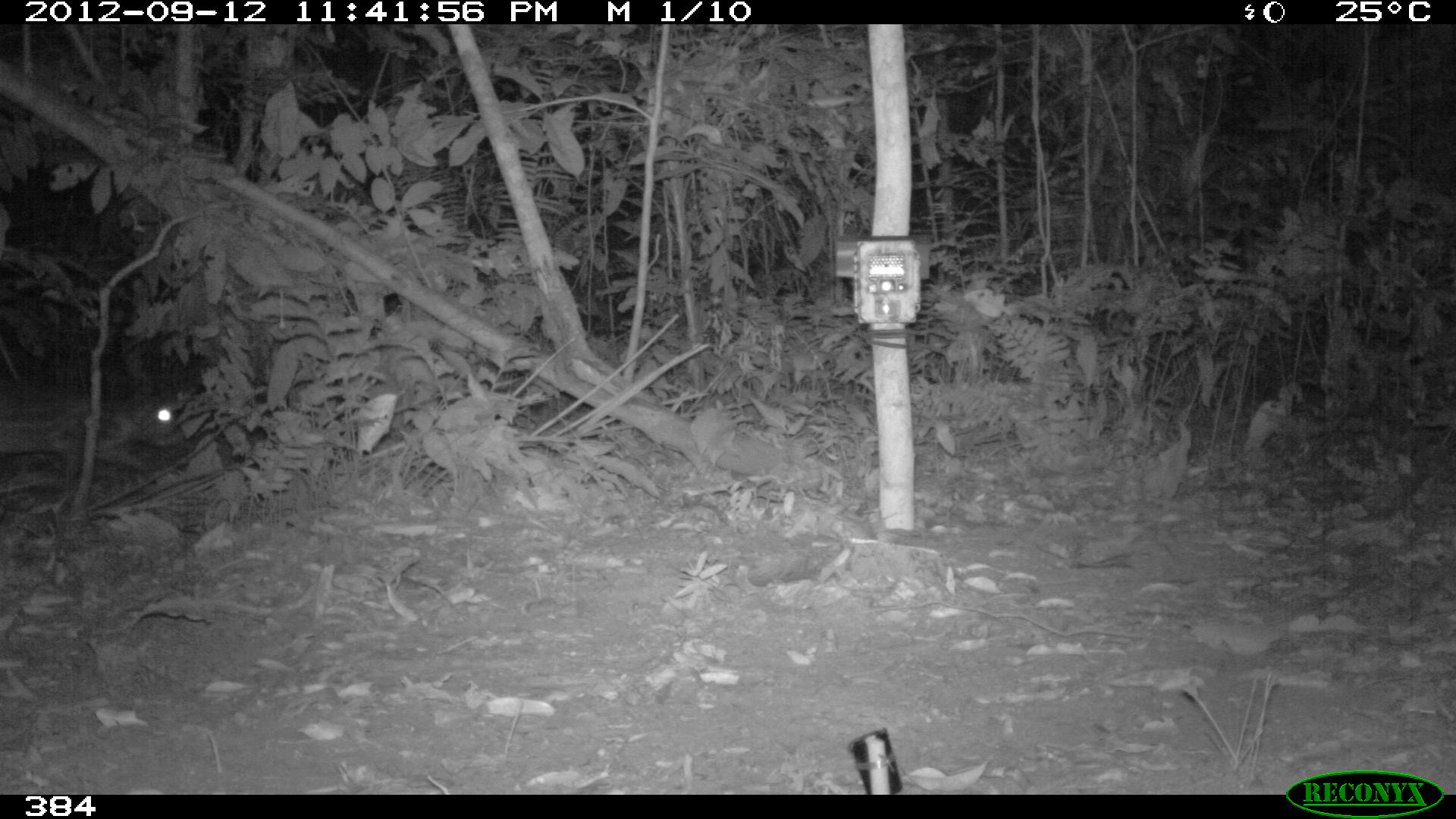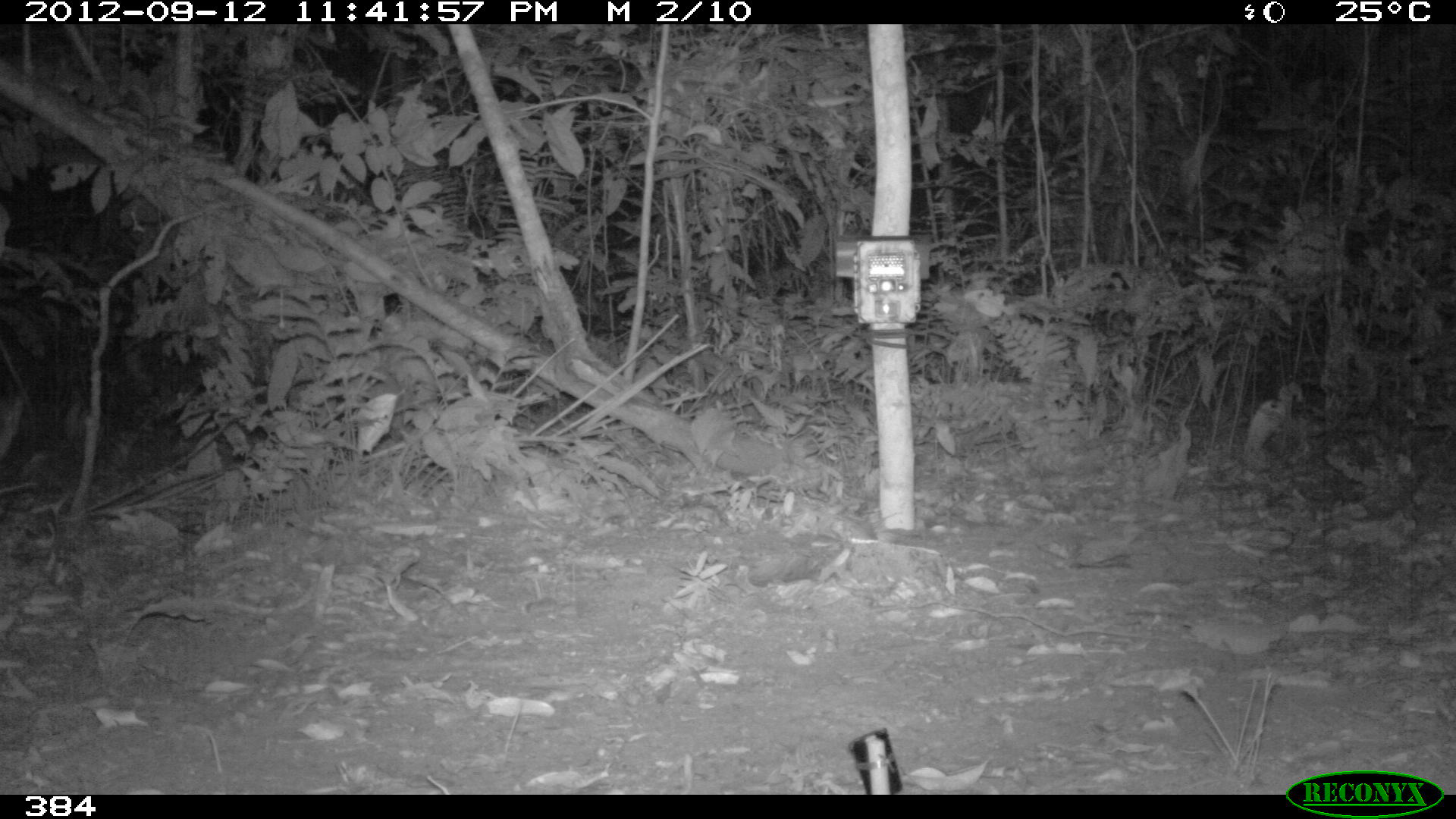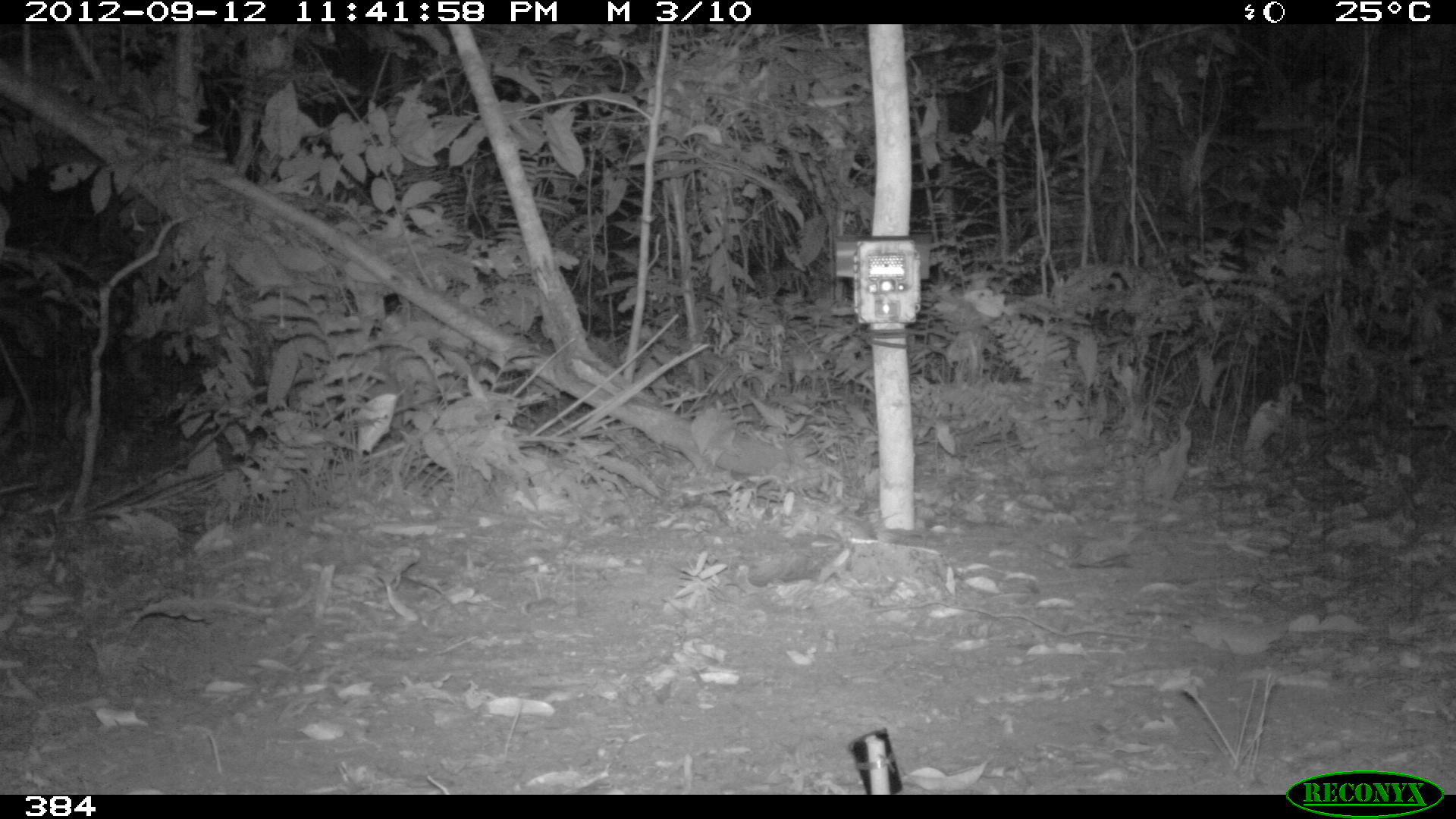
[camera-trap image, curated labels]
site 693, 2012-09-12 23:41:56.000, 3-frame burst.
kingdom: Animalia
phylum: Chordata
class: Mammalia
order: Rodentia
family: Cuniculidae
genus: Cuniculus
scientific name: Cuniculus paca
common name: spotted paca